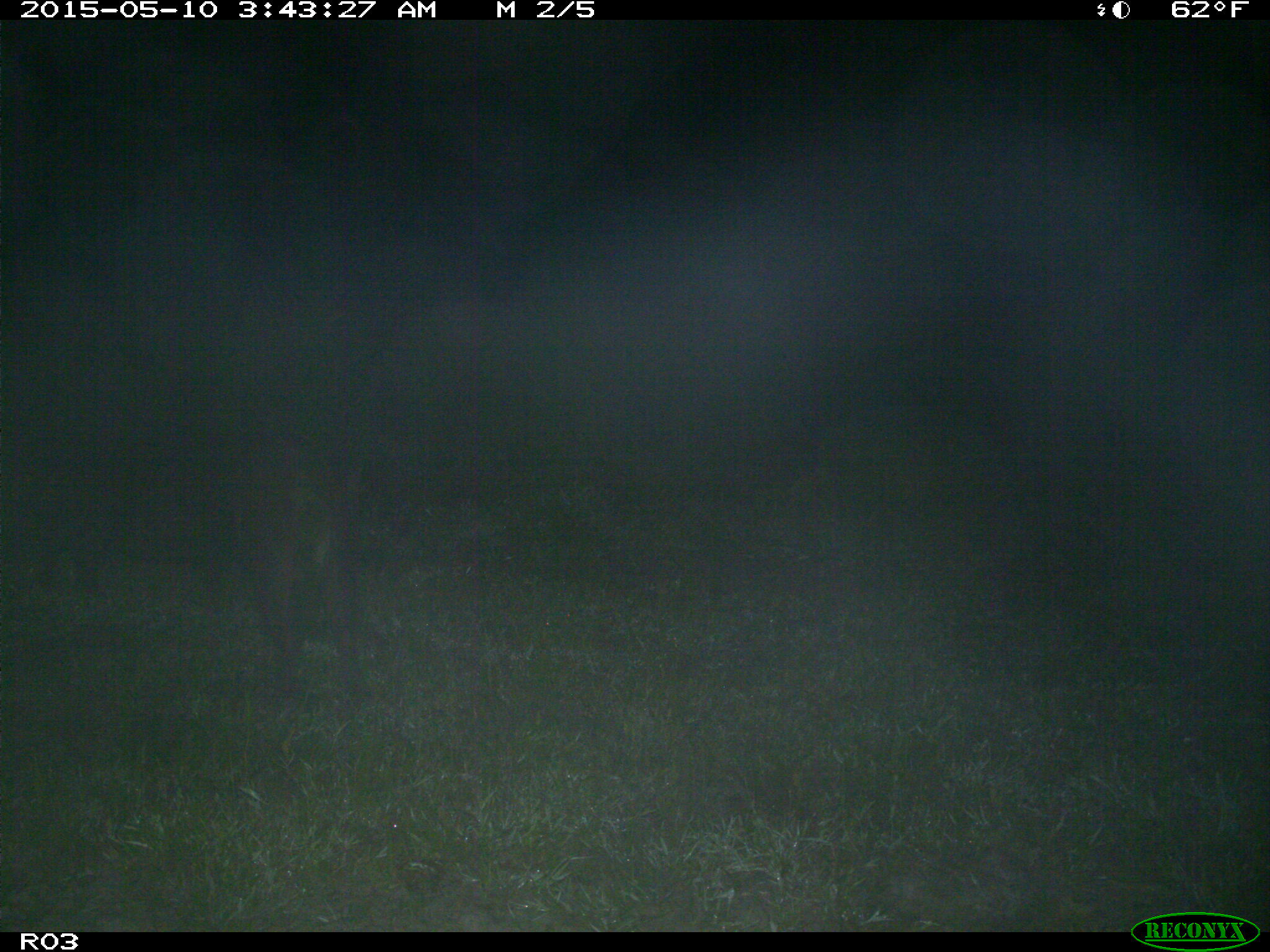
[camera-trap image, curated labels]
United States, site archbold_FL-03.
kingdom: Animalia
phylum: Chordata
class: Mammalia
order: Artiodactyla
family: Suidae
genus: Sus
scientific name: Sus scrofa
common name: wild boar